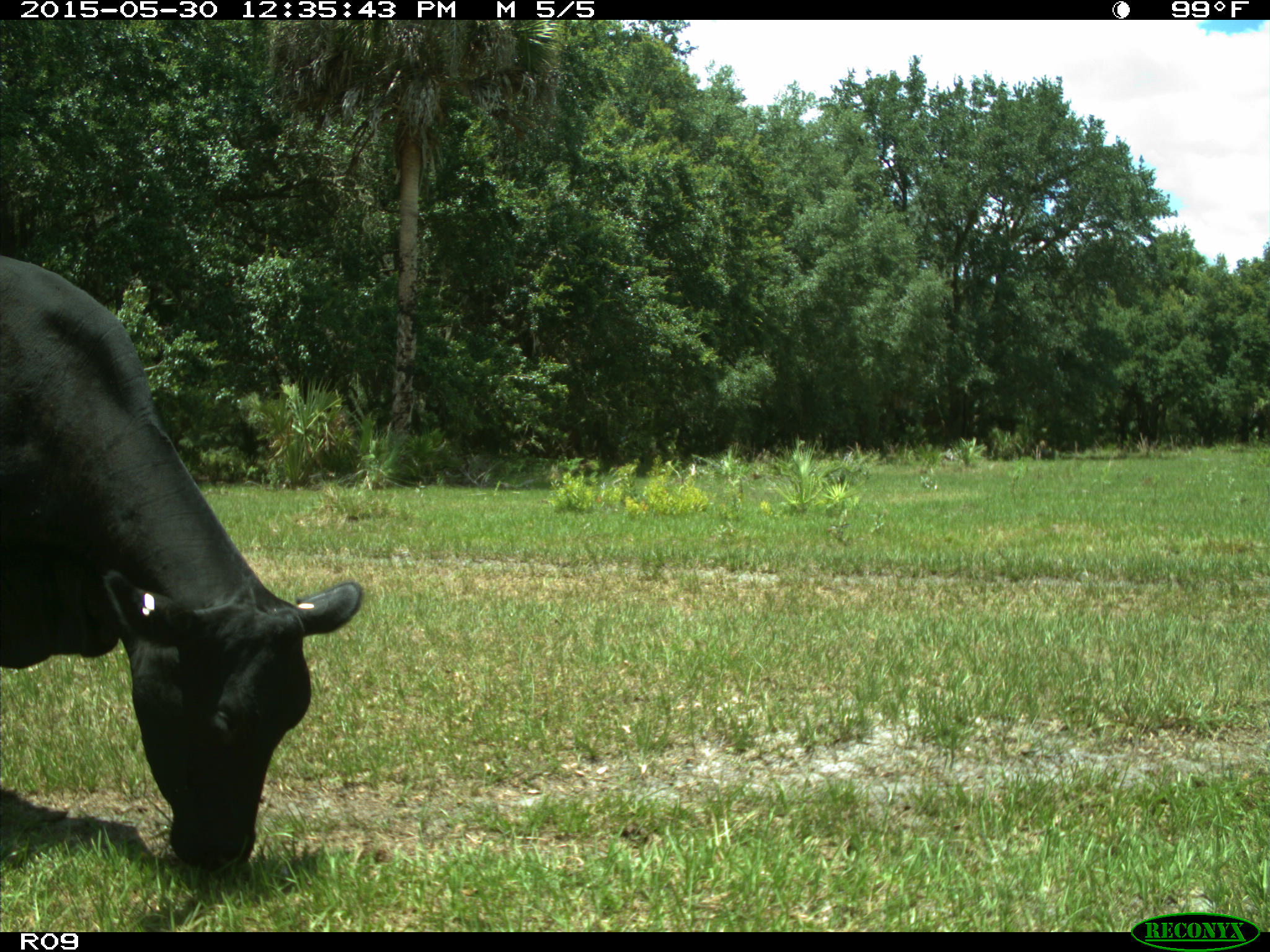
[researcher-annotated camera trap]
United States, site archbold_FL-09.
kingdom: Animalia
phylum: Chordata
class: Mammalia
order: Artiodactyla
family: Bovidae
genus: Bos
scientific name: Bos taurus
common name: domestic cow